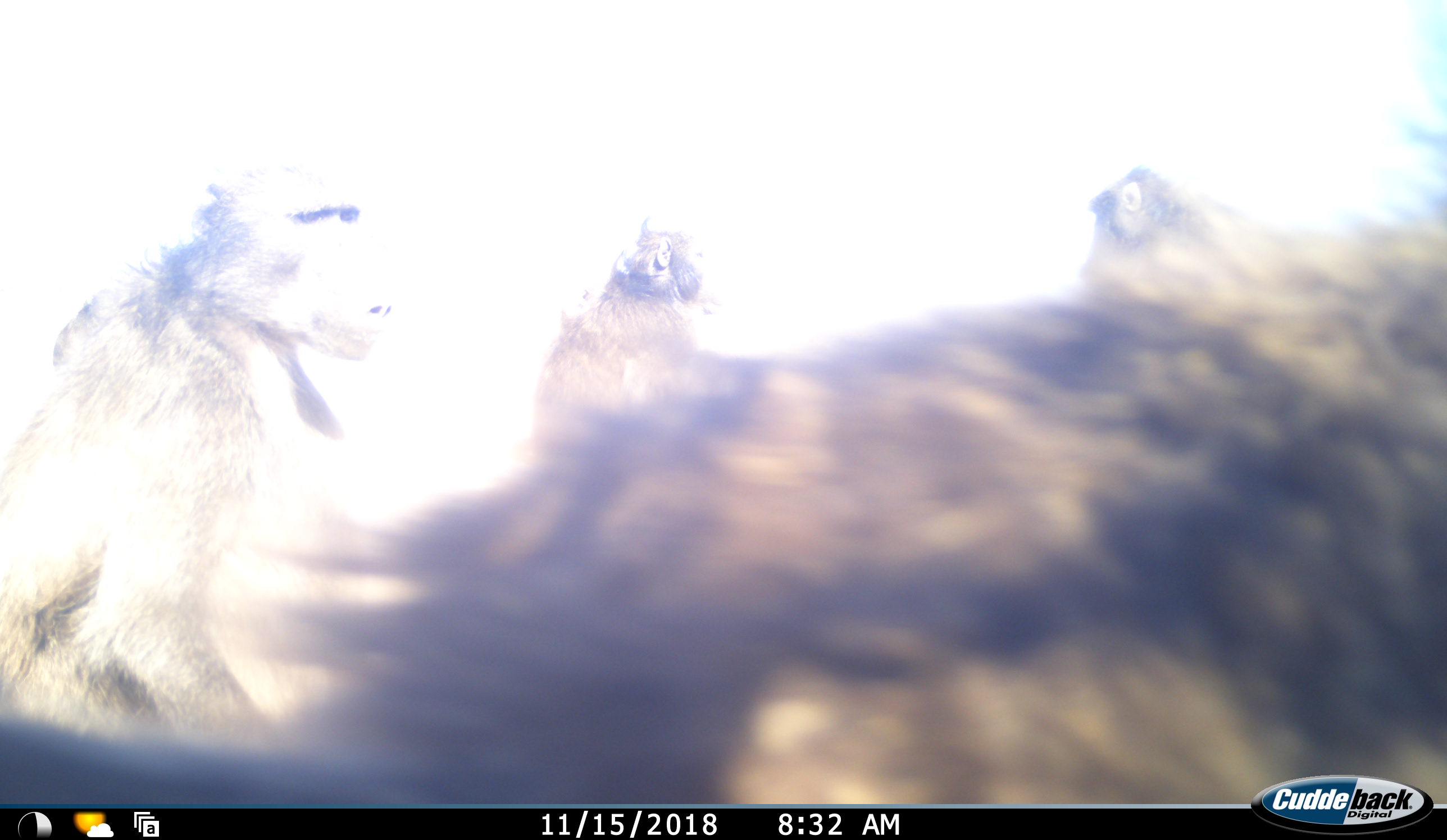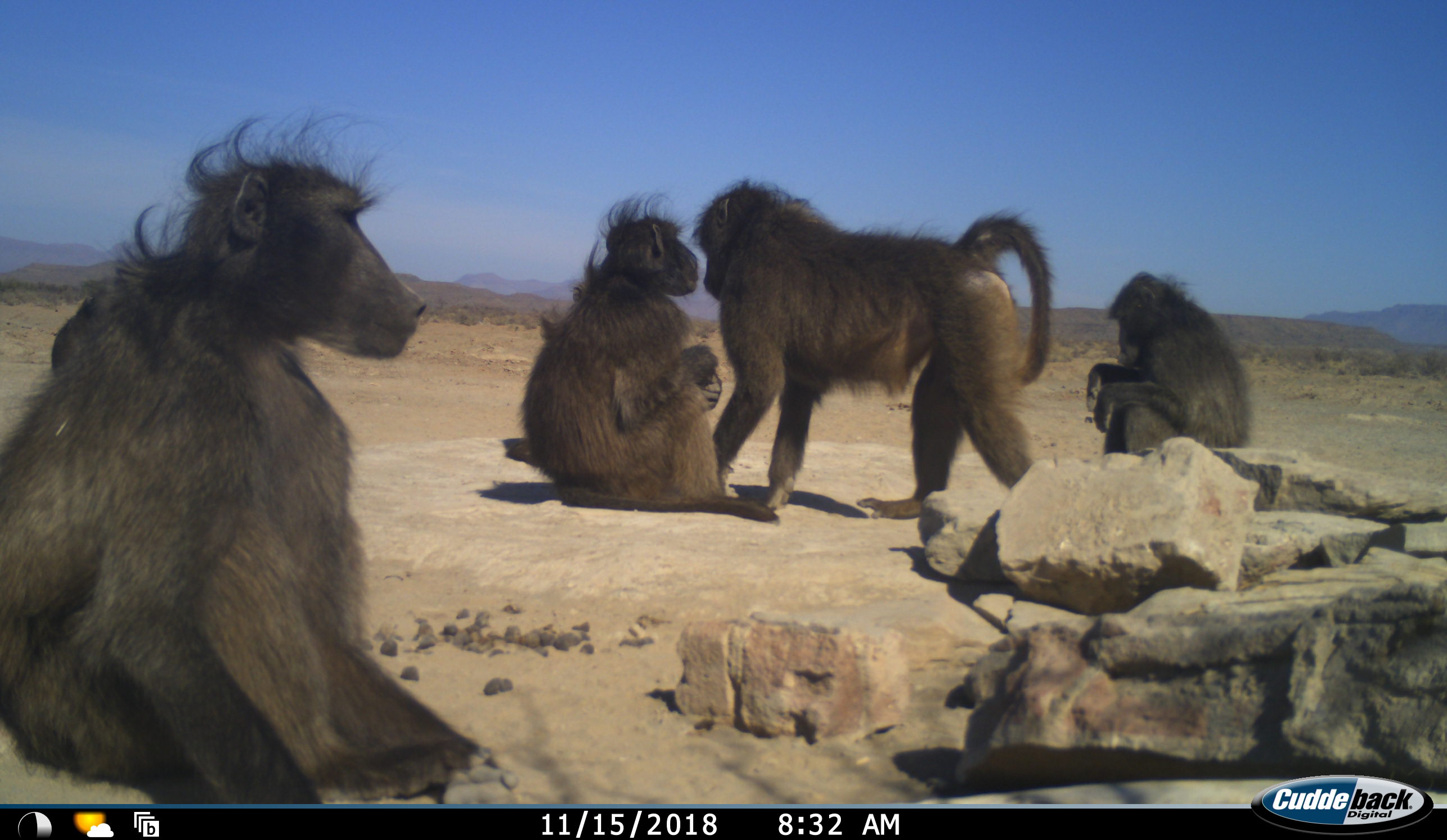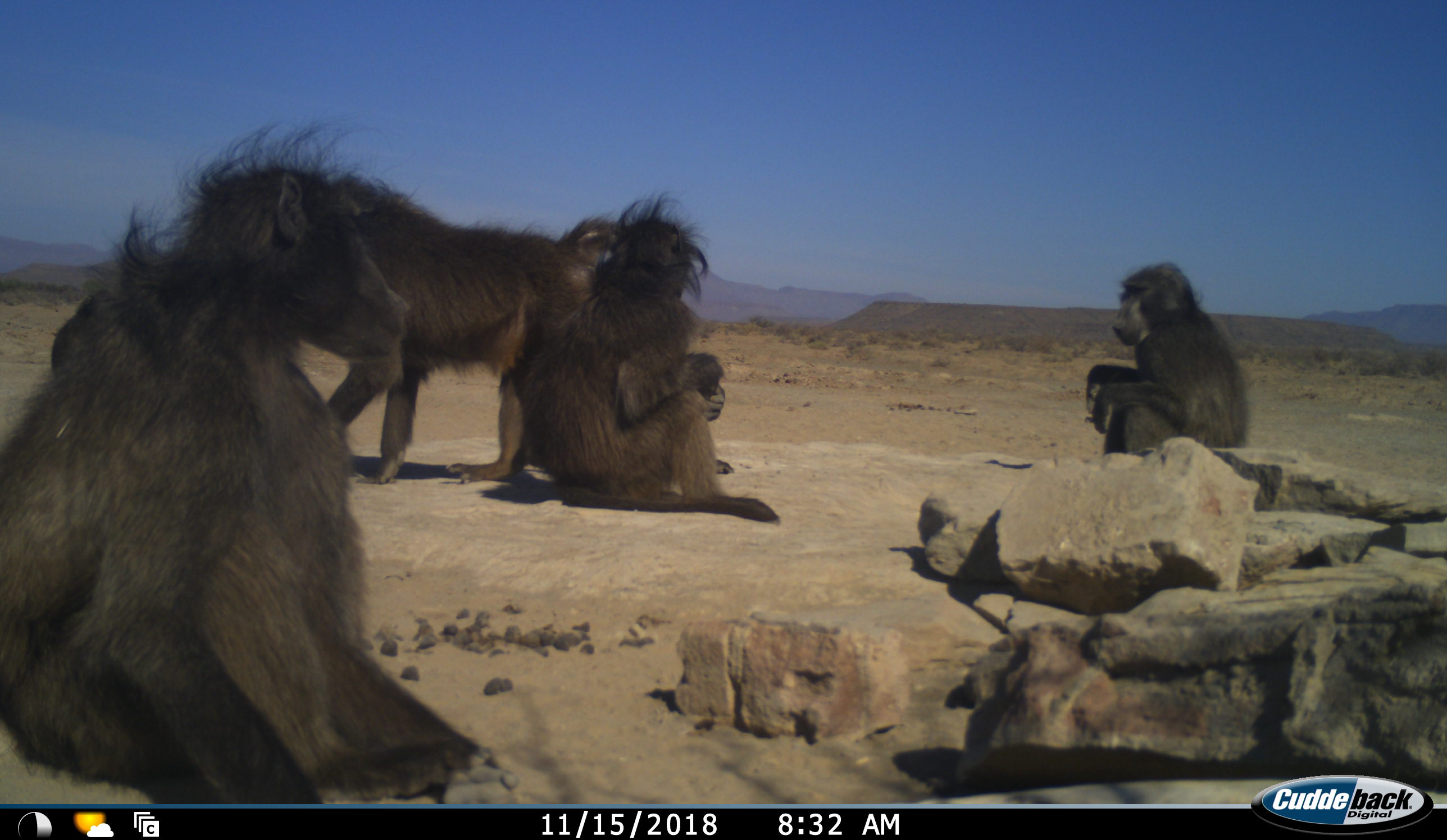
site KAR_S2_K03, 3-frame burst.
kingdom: Animalia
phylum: Chordata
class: Mammalia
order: Primates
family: Cercopithecidae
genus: Papio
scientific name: Papio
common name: baboon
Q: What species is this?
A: Baboon (Papio).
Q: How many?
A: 5.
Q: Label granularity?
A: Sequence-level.